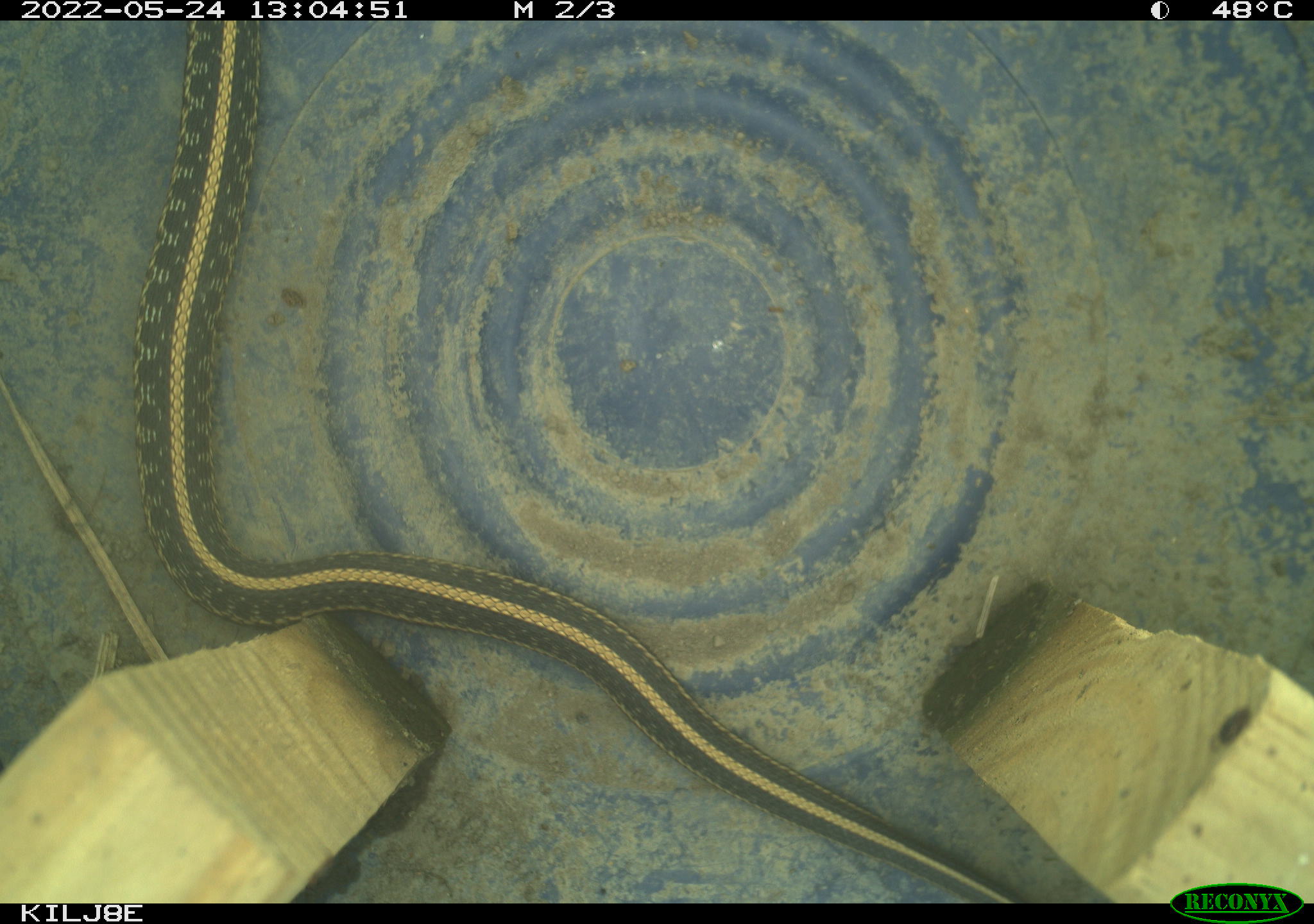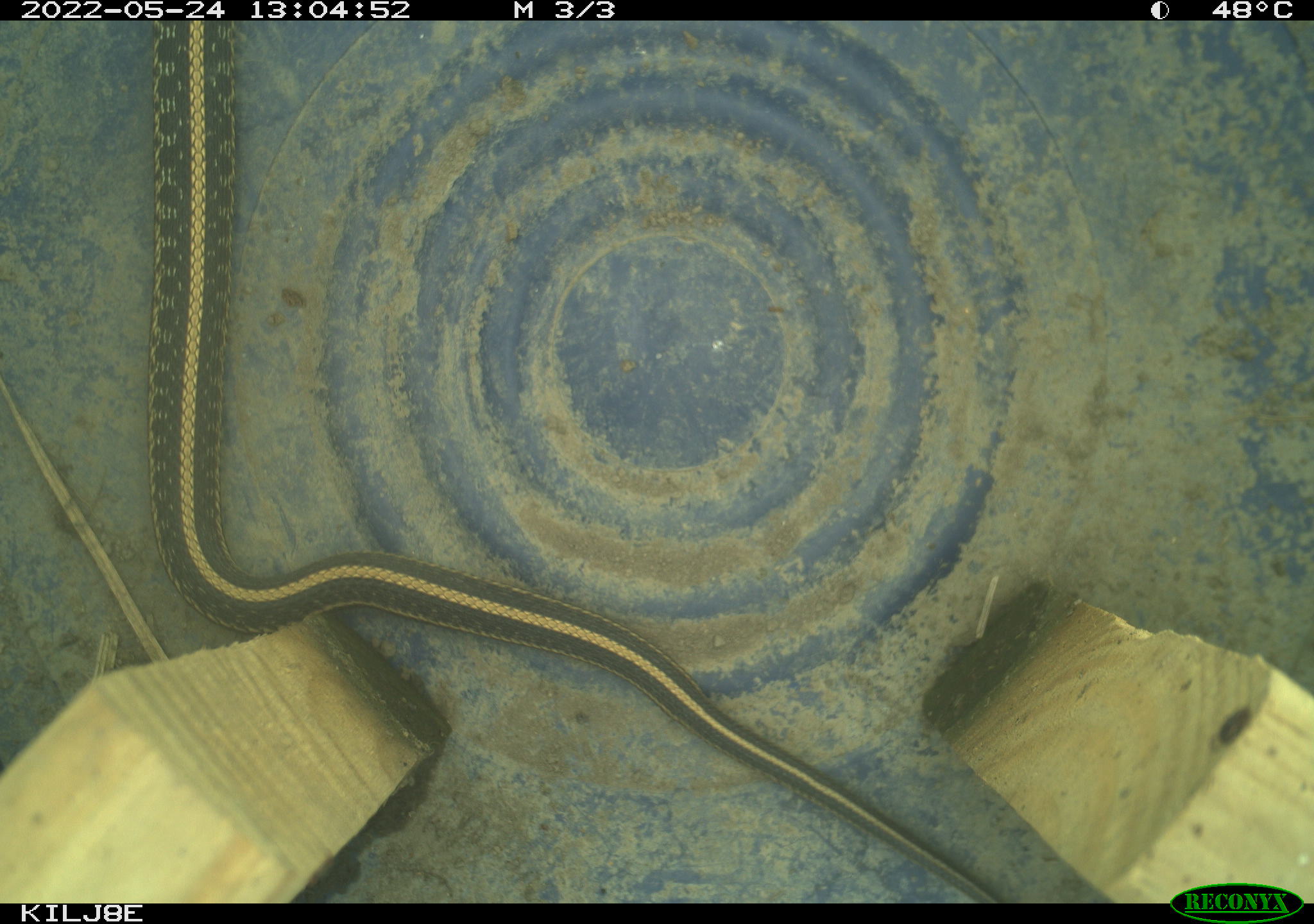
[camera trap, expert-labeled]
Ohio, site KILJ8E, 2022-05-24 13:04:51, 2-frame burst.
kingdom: Animalia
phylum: Chordata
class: Reptilia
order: Squamata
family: Colubridae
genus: Thamnophis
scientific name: Thamnophis radix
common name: plains gartersnake